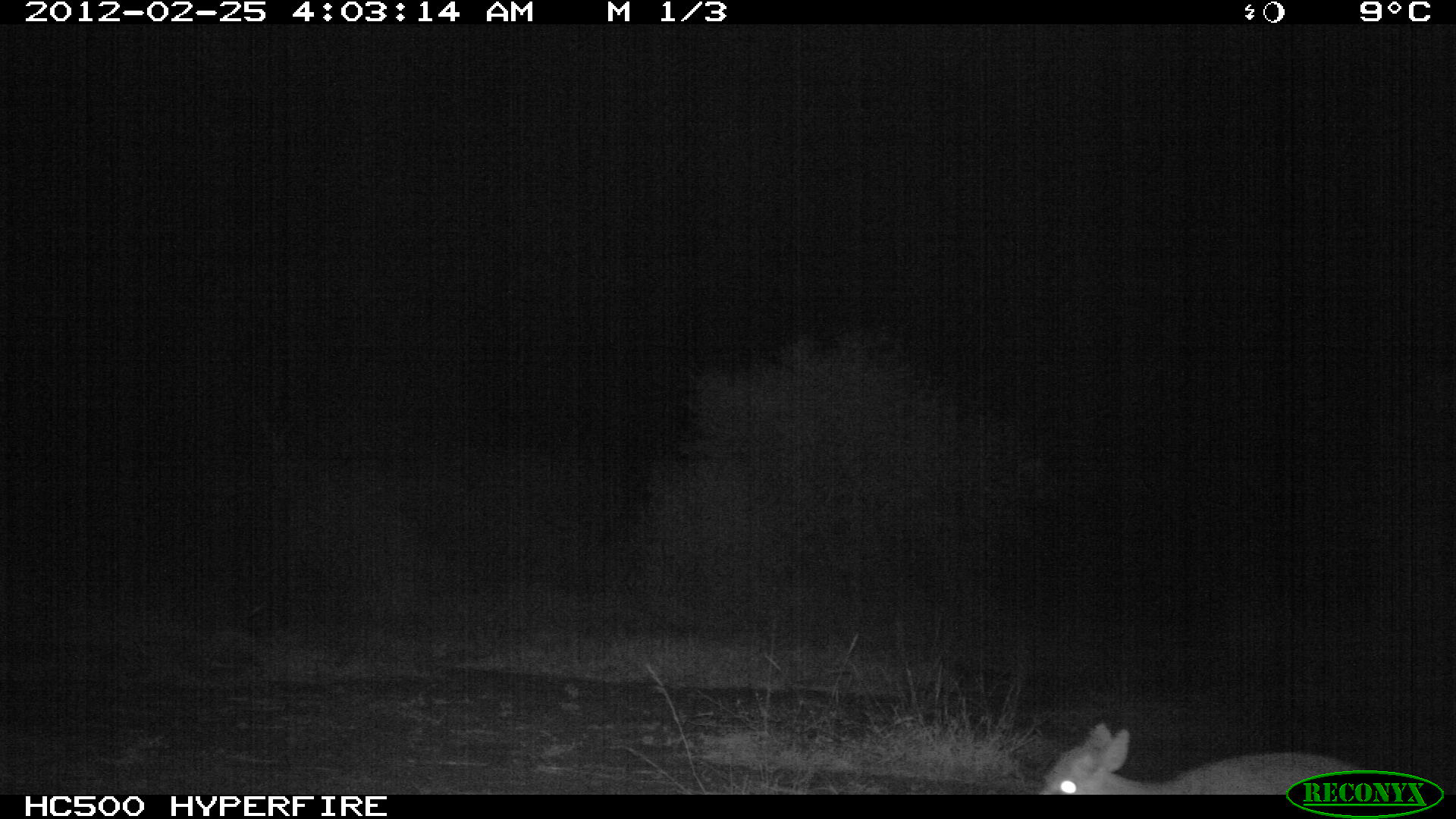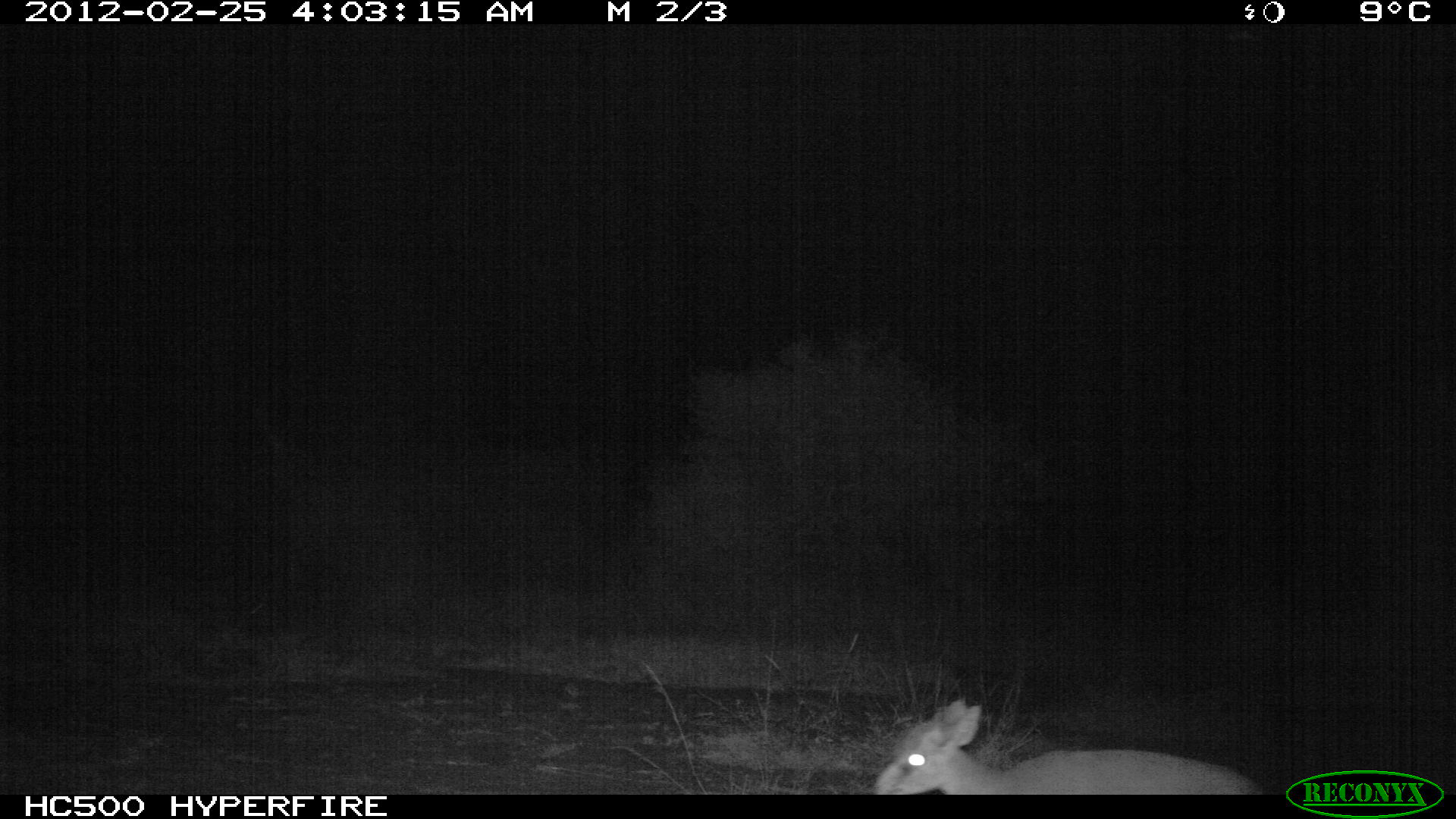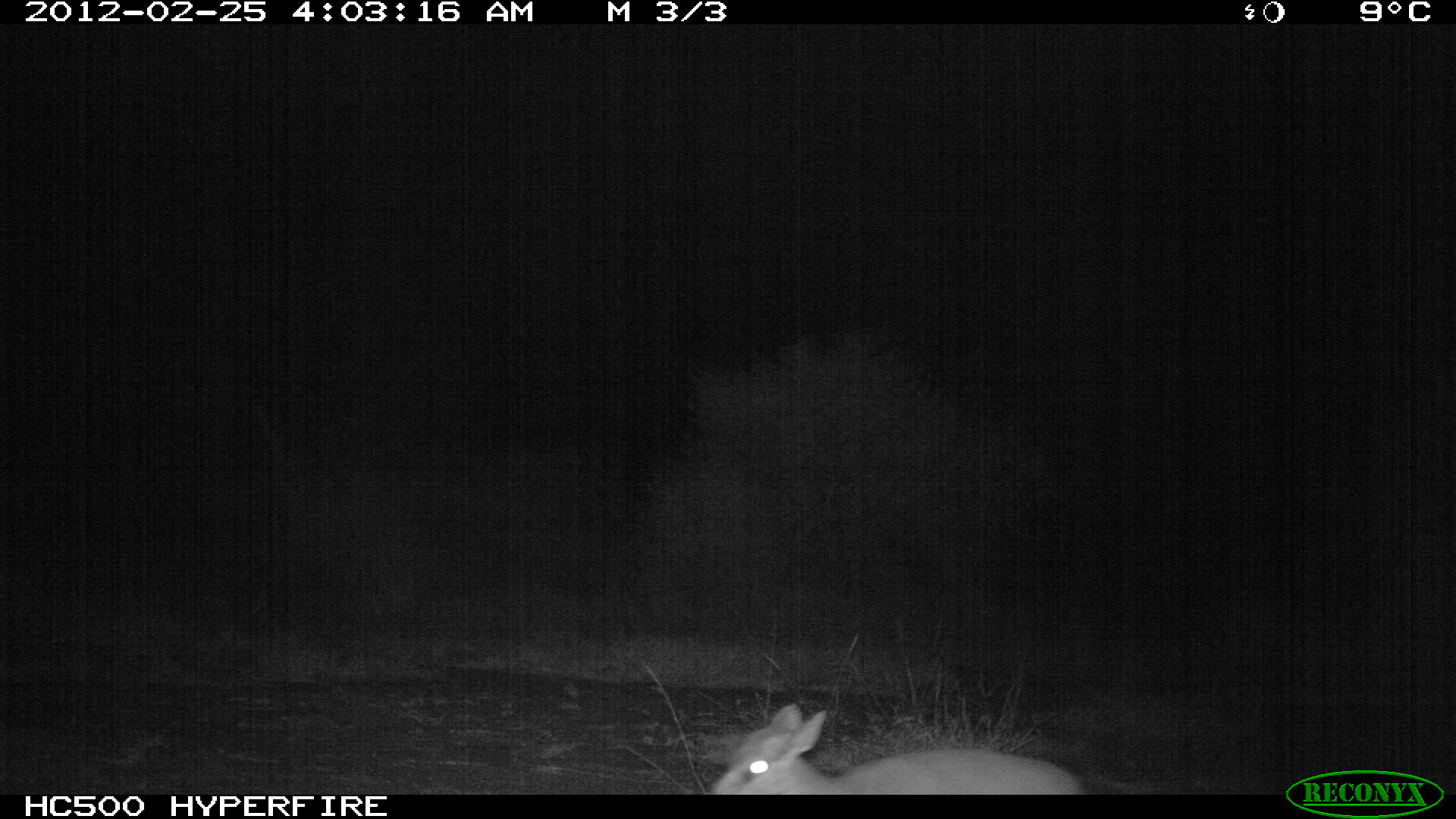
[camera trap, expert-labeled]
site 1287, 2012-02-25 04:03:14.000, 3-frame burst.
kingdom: Animalia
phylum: Chordata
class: Mammalia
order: Artiodactyla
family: Bovidae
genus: Madoqua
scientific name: Madoqua guentheri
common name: günther's dik-dik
Madoqua guentheri (günther's dik-dik), count 1.